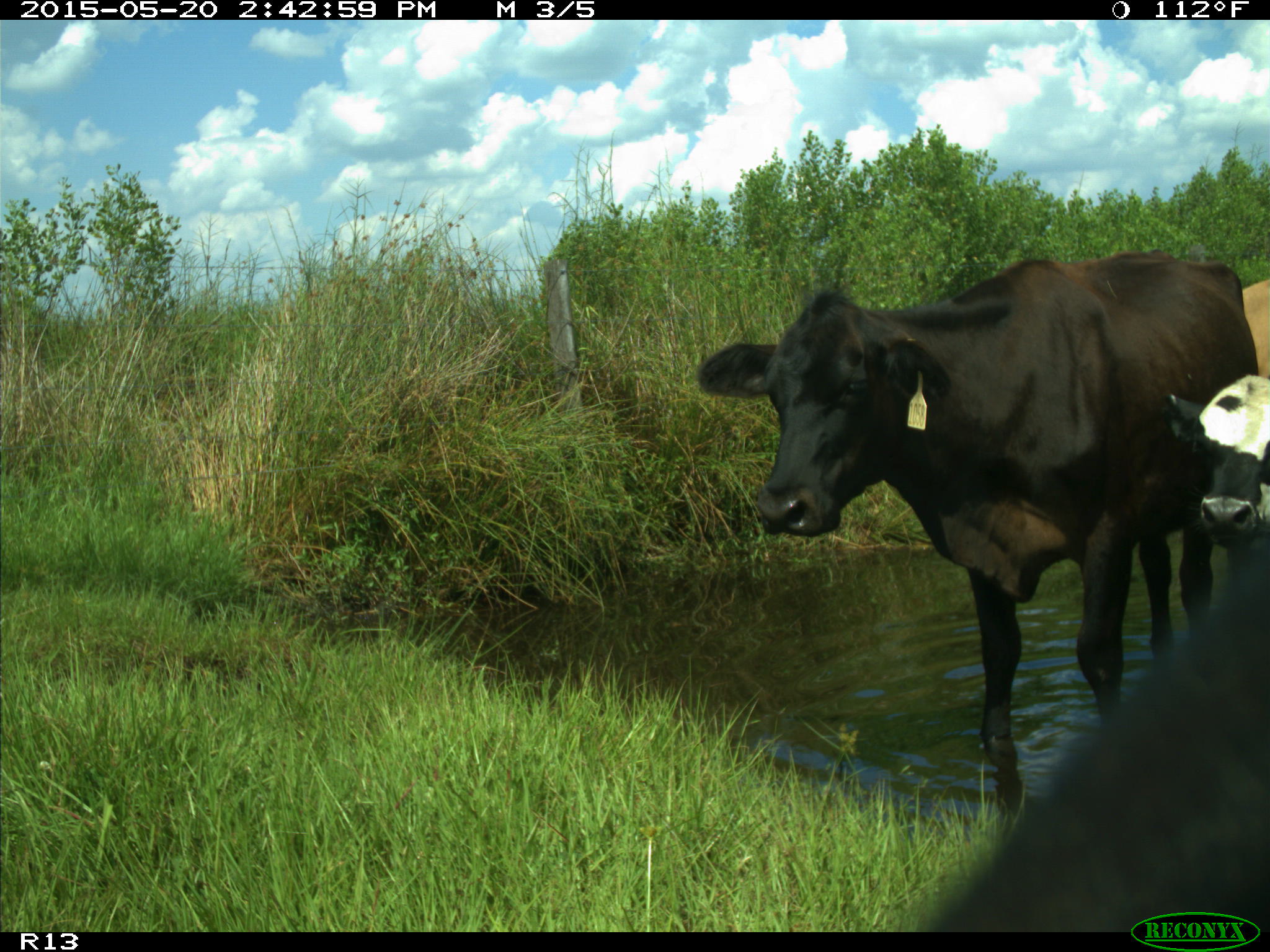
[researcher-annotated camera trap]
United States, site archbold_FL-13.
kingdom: Animalia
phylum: Chordata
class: Mammalia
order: Artiodactyla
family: Bovidae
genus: Bos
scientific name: Bos taurus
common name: domestic cow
Bos taurus (domestic cow).